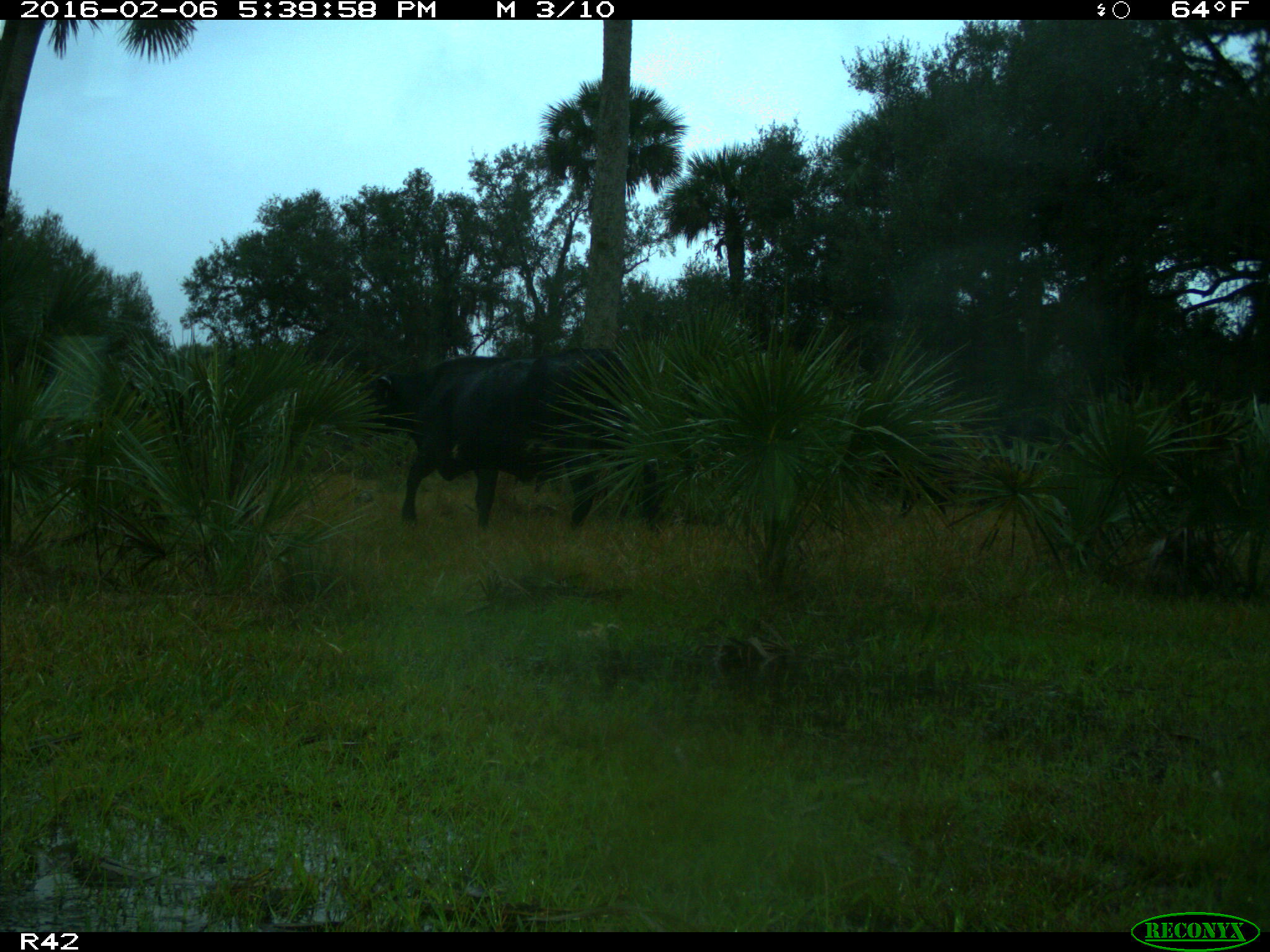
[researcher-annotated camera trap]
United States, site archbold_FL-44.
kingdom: Animalia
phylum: Chordata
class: Mammalia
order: Artiodactyla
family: Bovidae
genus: Bos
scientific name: Bos taurus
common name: domestic cow